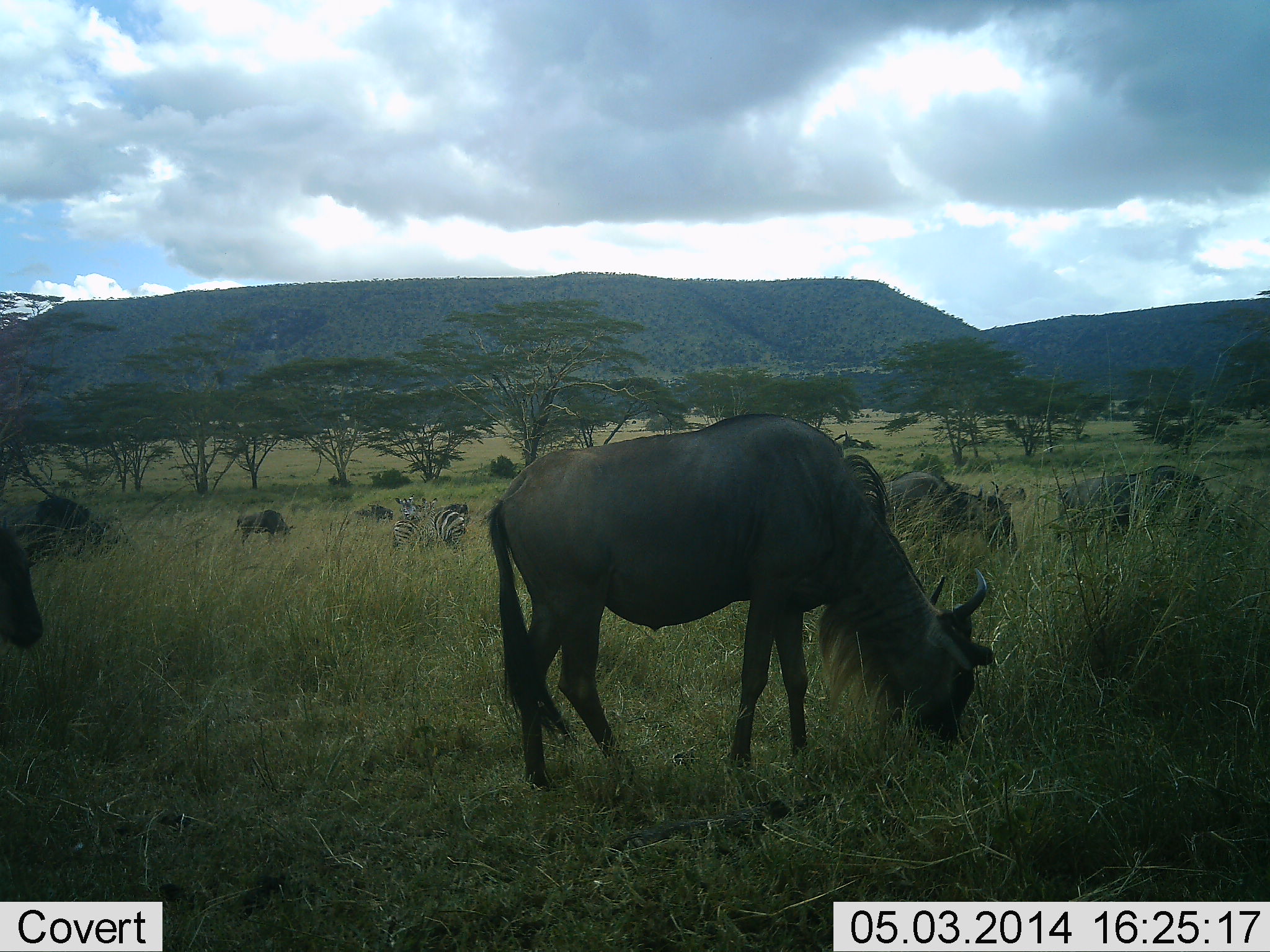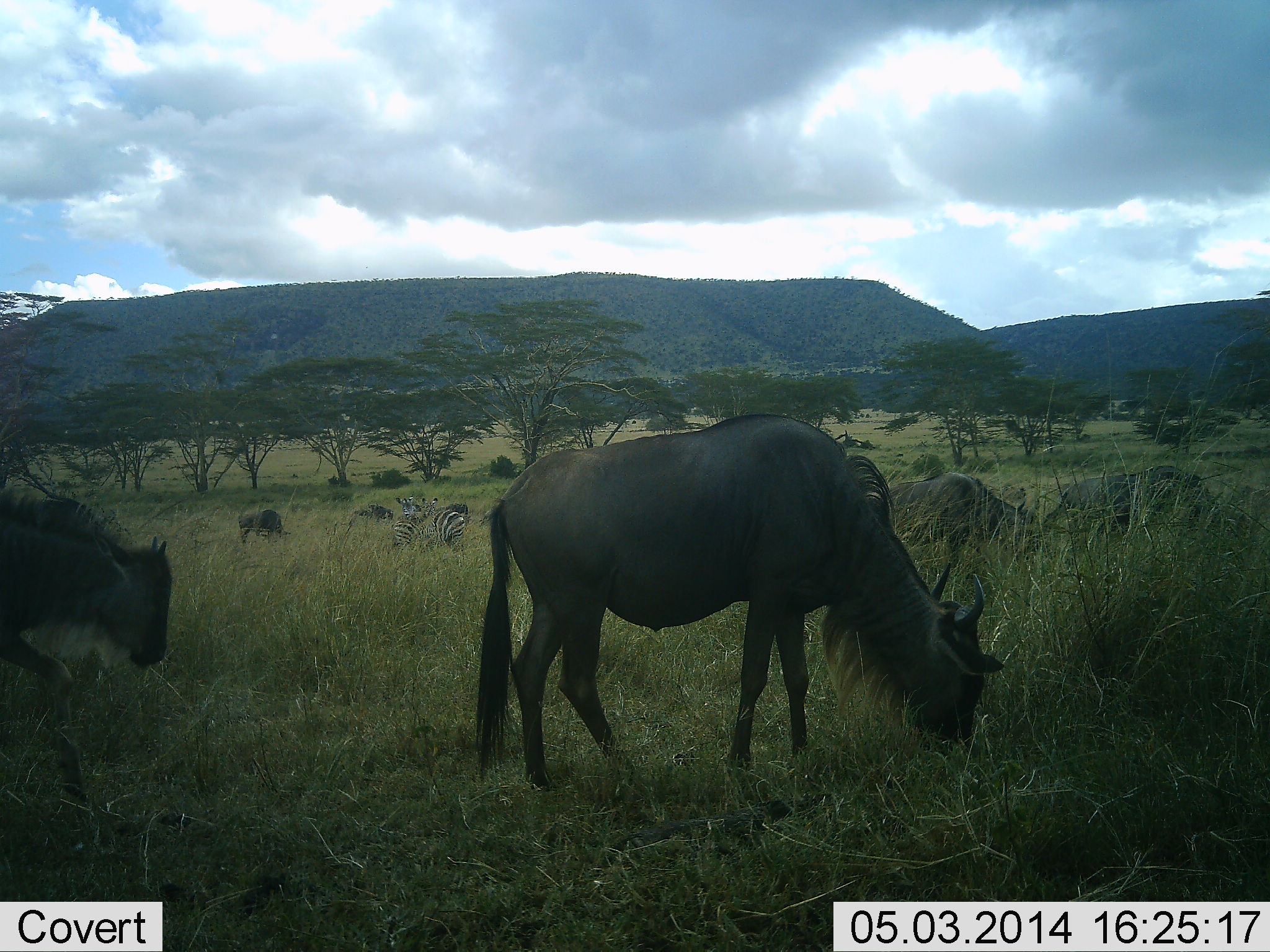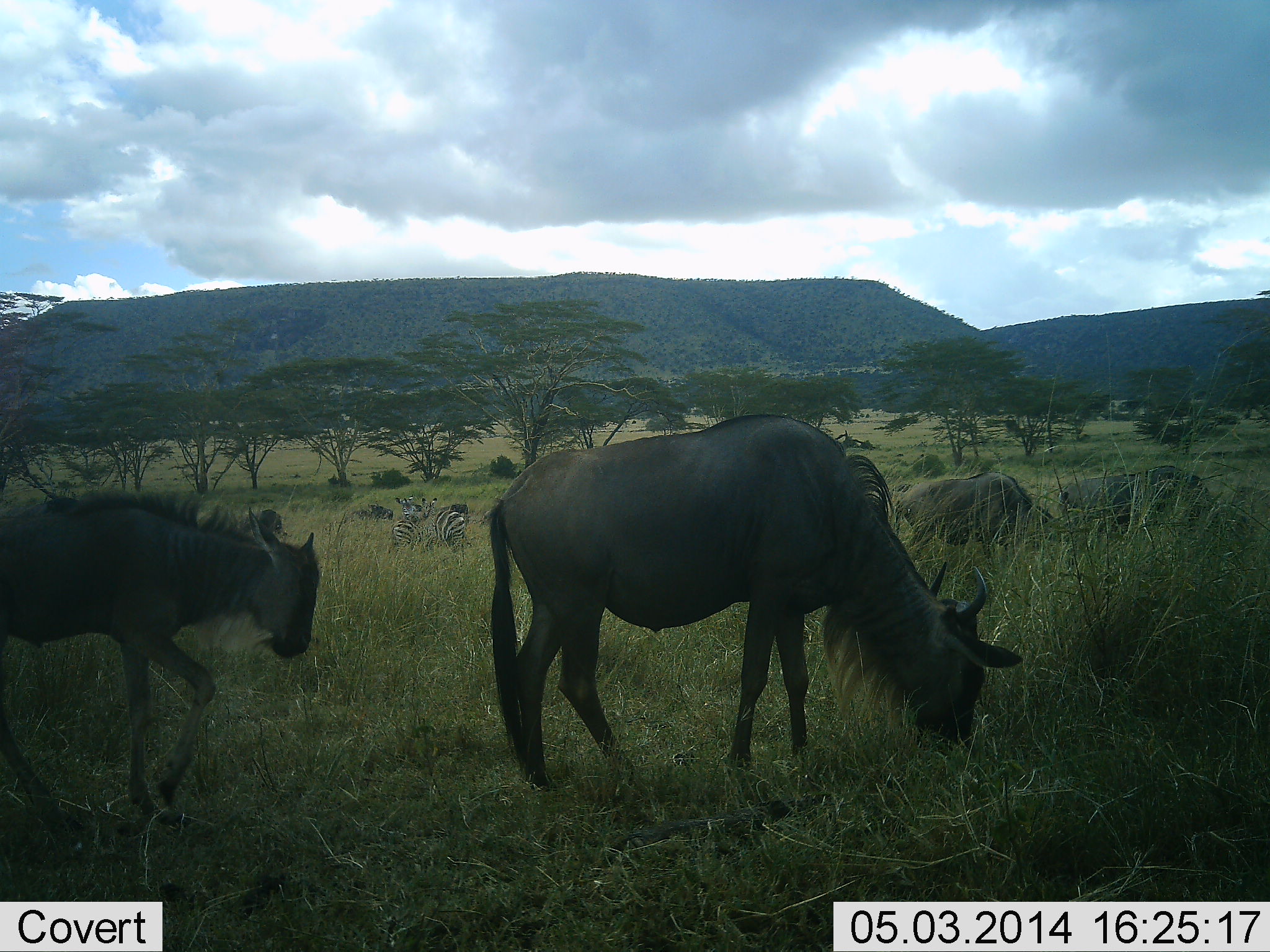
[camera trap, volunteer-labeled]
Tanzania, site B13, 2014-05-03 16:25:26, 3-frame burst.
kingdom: Animalia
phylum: Chordata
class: Mammalia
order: Artiodactyla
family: Bovidae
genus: Connochaetes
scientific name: Connochaetes taurinus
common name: blue wildebeest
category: wildebeest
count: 8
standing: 8%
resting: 0%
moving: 67%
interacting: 0%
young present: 33%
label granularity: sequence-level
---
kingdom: Animalia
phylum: Chordata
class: Mammalia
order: Perissodactyla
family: Equidae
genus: Equus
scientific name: Equus quagga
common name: plains zebra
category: zebra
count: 2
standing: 50%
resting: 0%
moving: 10%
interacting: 0%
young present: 0%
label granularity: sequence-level